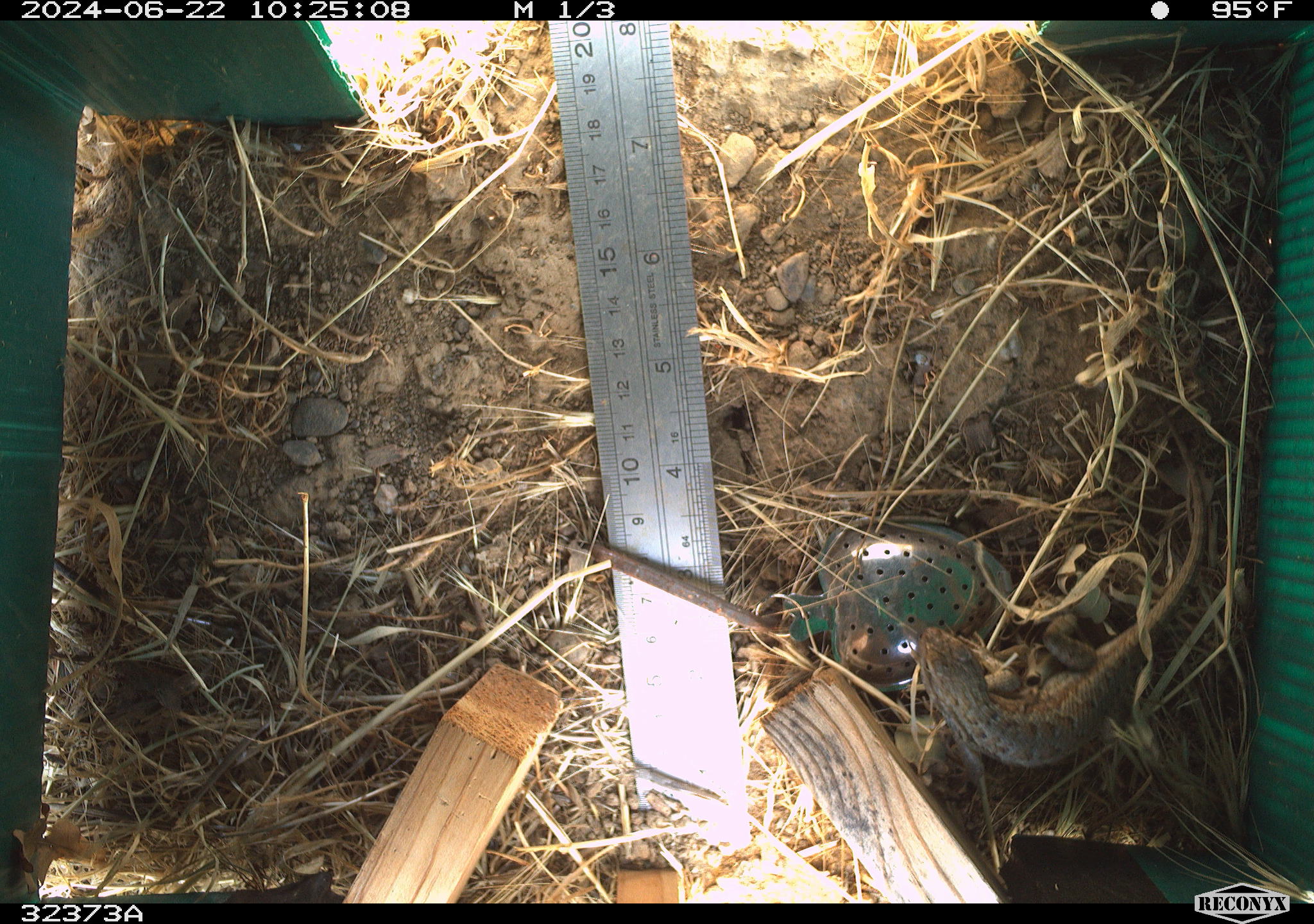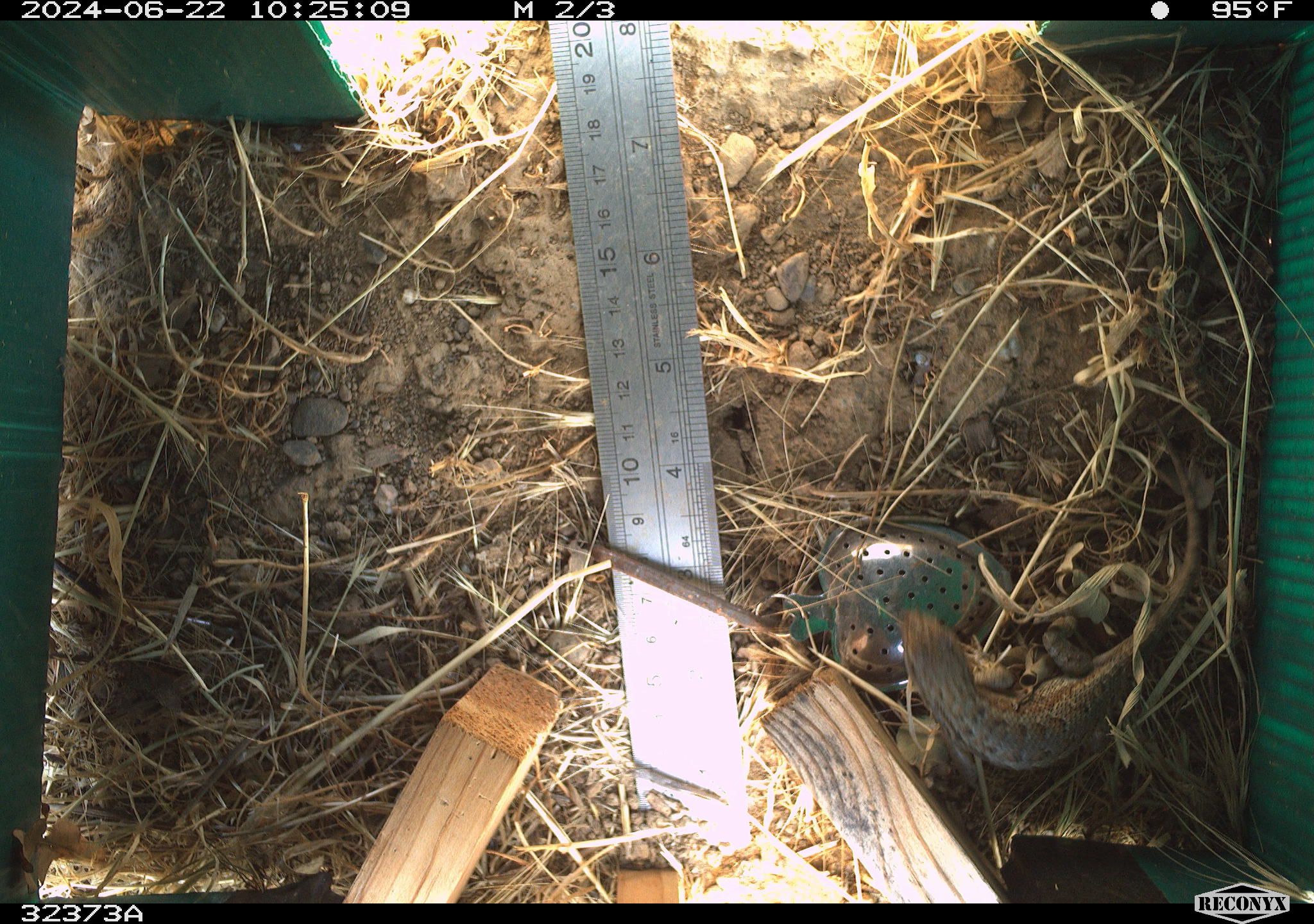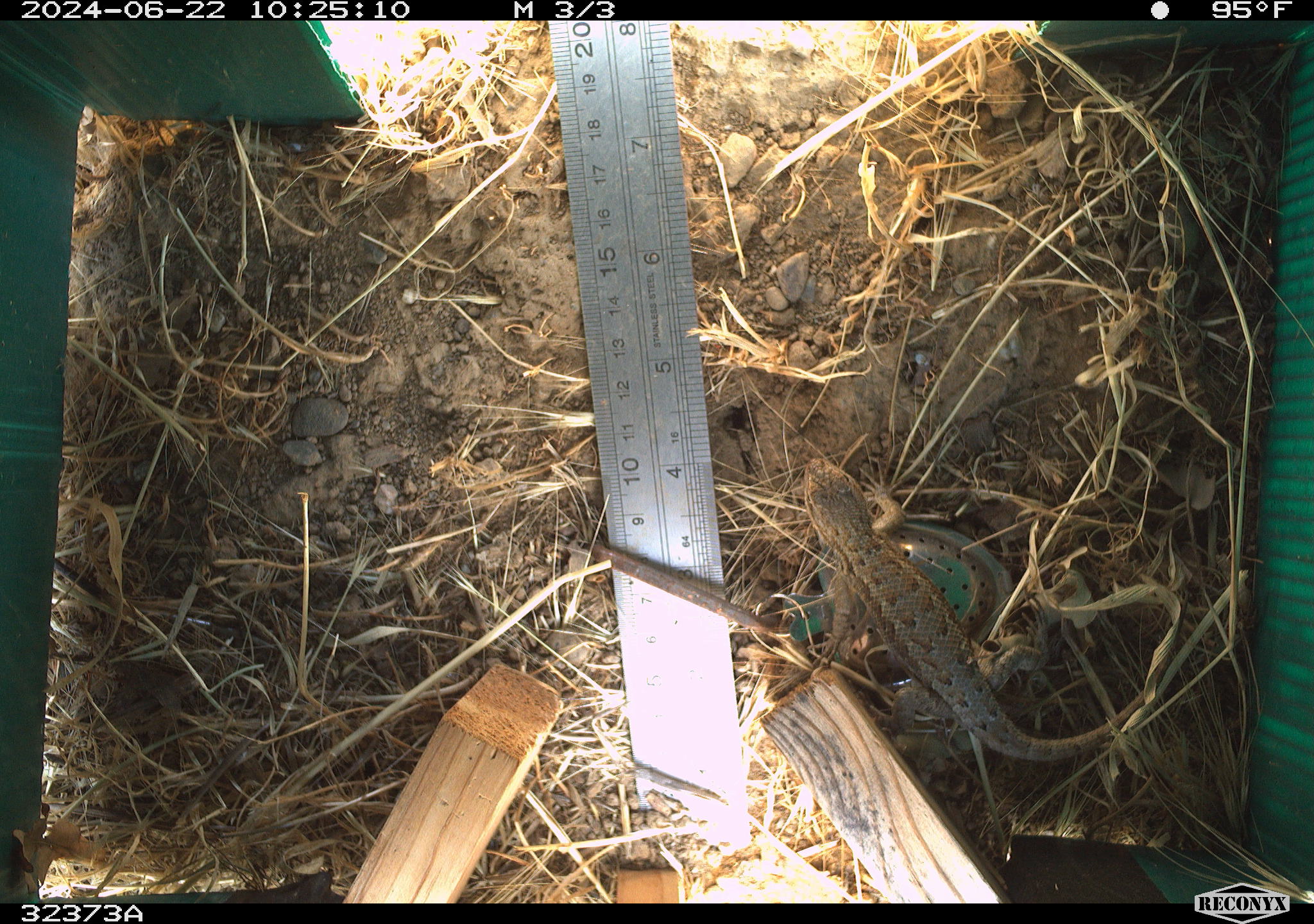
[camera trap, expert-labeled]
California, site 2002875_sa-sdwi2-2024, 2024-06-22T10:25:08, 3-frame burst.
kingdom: Animalia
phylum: Chordata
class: Reptilia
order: Squamata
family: Phrynosomatidae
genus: Sceloporus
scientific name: Sceloporus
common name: spiny lizards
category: sceloporus species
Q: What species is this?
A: Sceloporus species (spiny lizards) (Sceloporus).